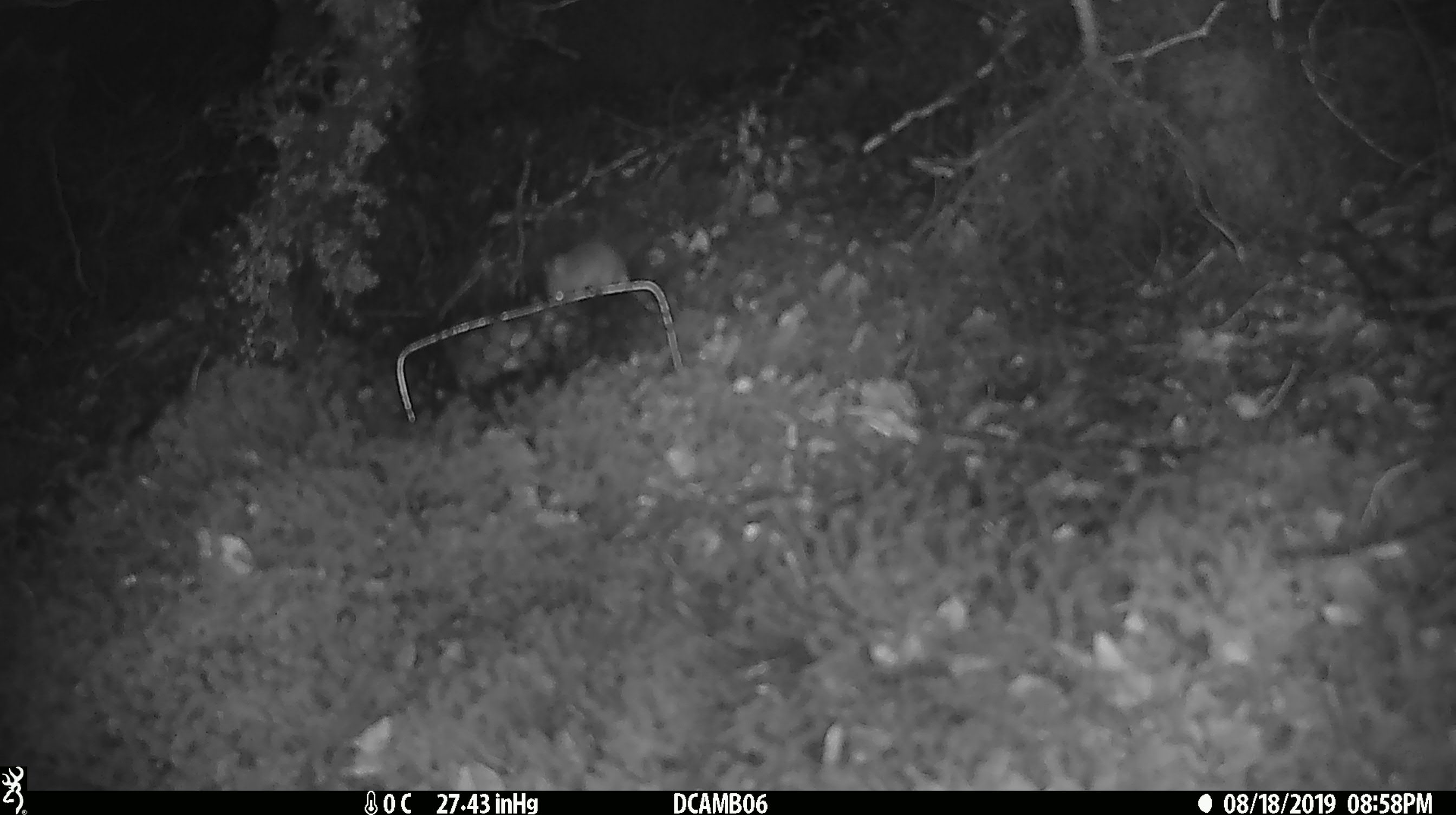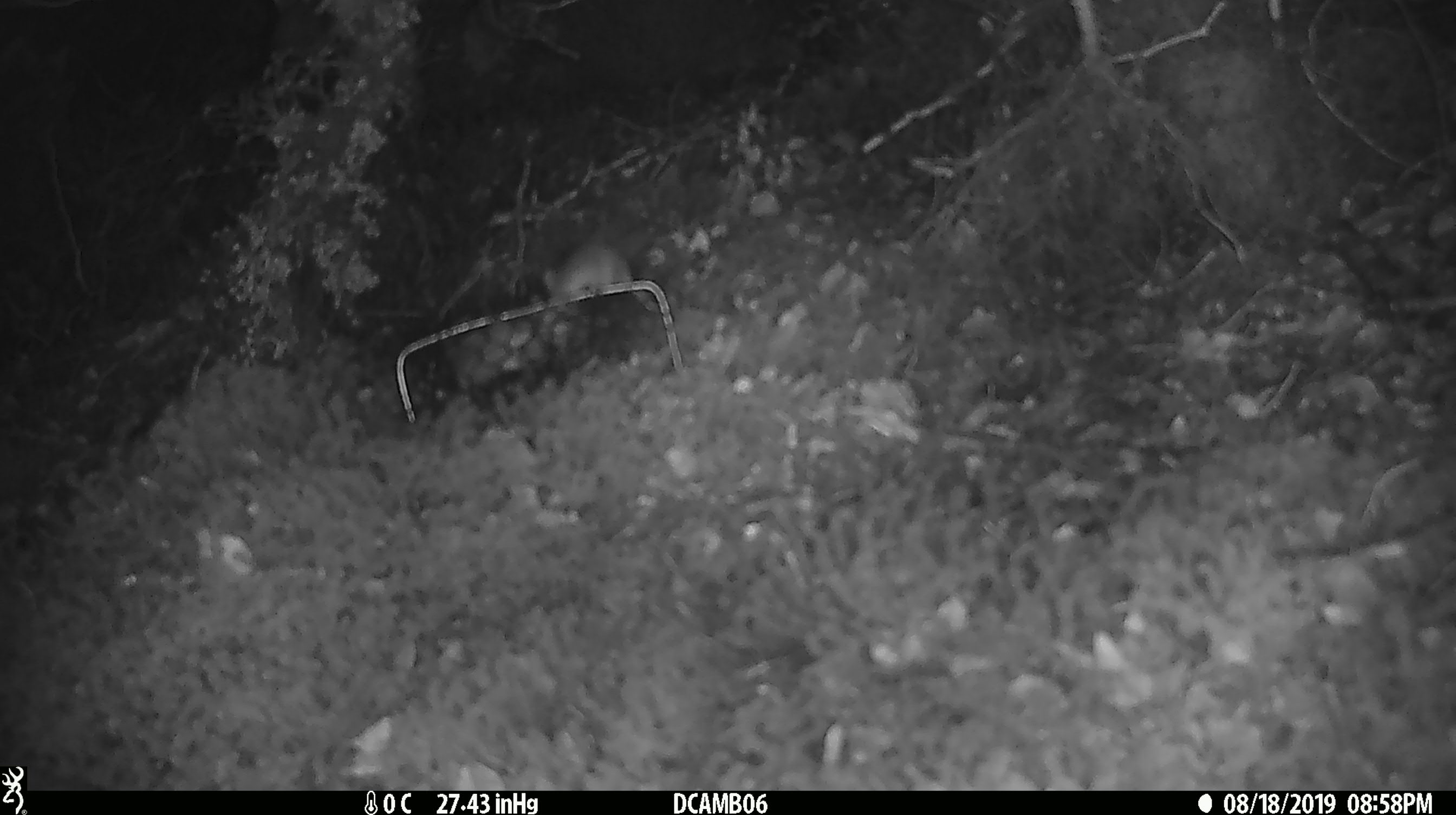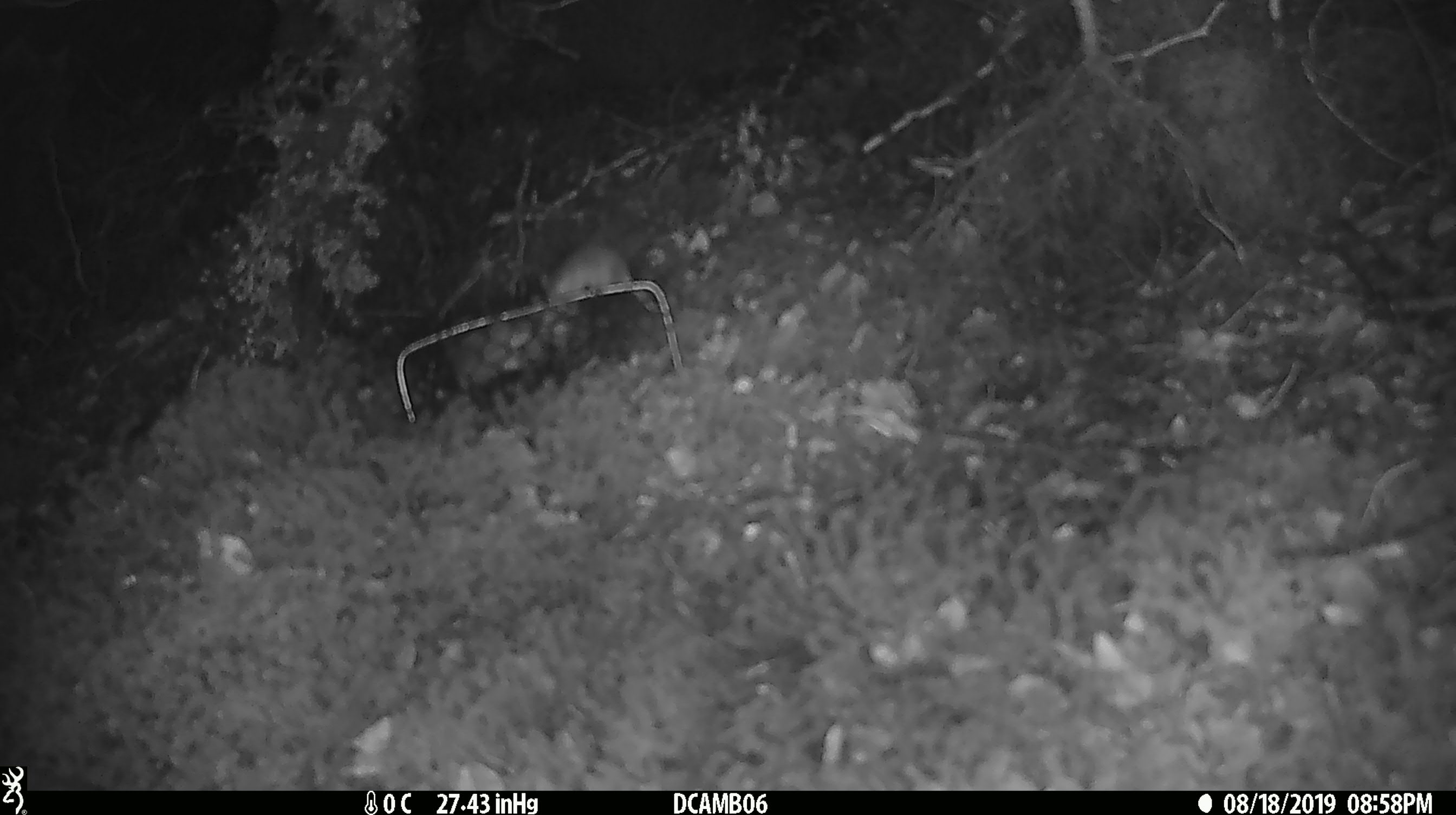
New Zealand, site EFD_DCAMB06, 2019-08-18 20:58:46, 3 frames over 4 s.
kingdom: Animalia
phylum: Chordata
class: Mammalia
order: Rodentia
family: Muridae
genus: Mus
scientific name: Mus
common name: mouse